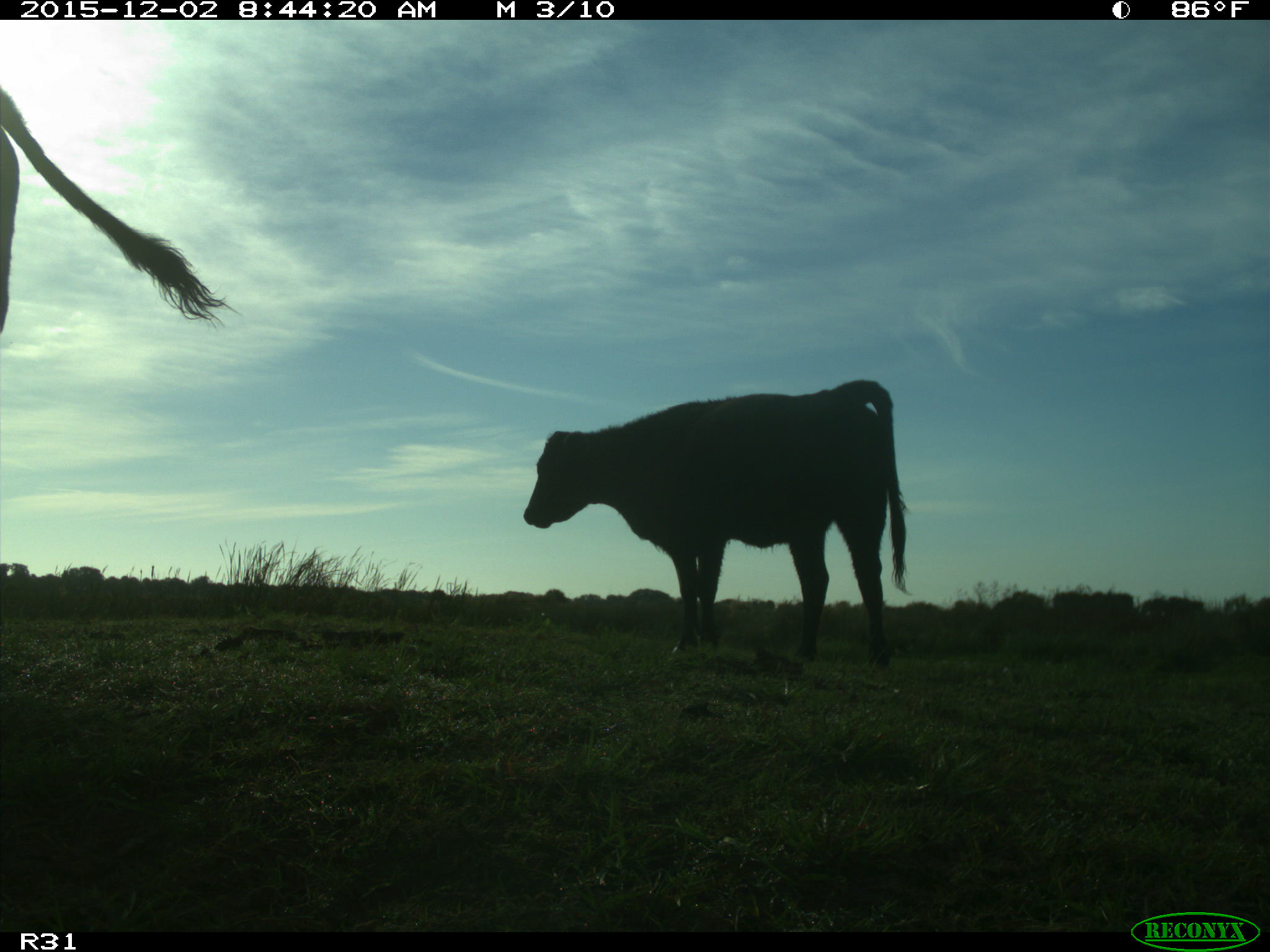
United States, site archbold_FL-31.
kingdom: Animalia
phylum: Chordata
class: Mammalia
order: Artiodactyla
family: Bovidae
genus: Bos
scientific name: Bos taurus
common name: domestic cow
Bos taurus (domestic cow).